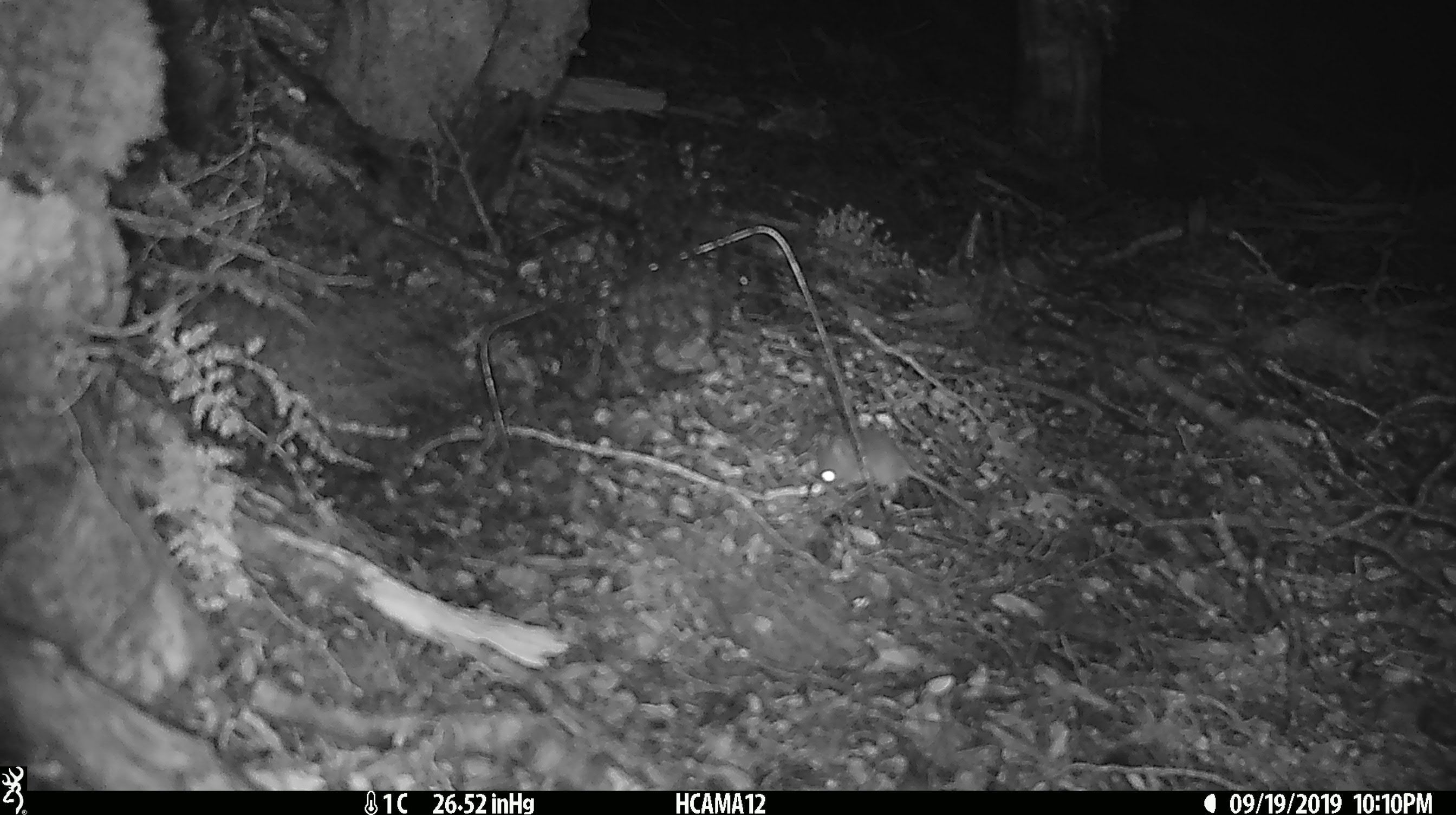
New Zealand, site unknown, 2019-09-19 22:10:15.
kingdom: Animalia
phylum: Chordata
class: Mammalia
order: Rodentia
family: Muridae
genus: Mus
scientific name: Mus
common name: mouse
Mouse (Mus).